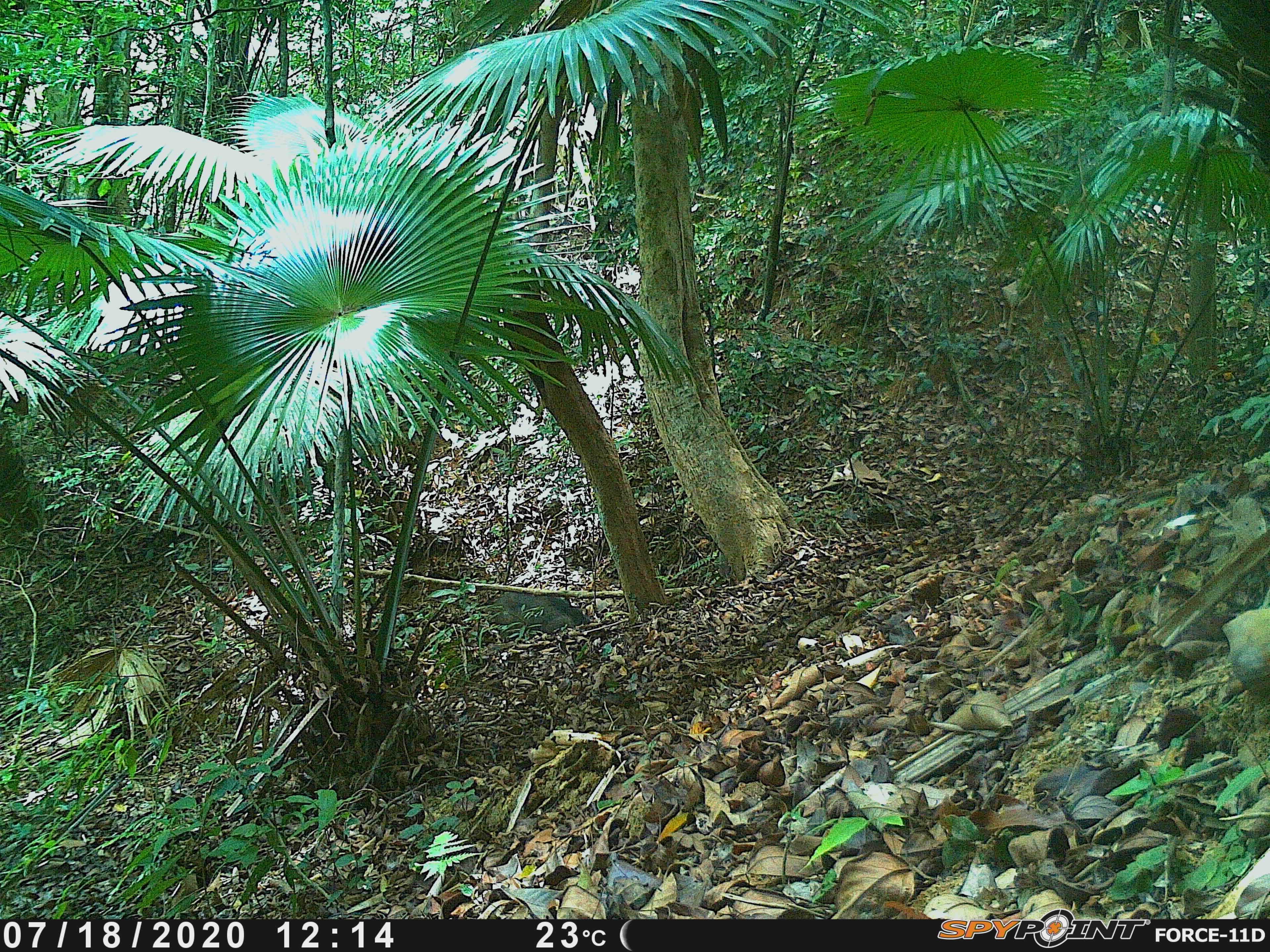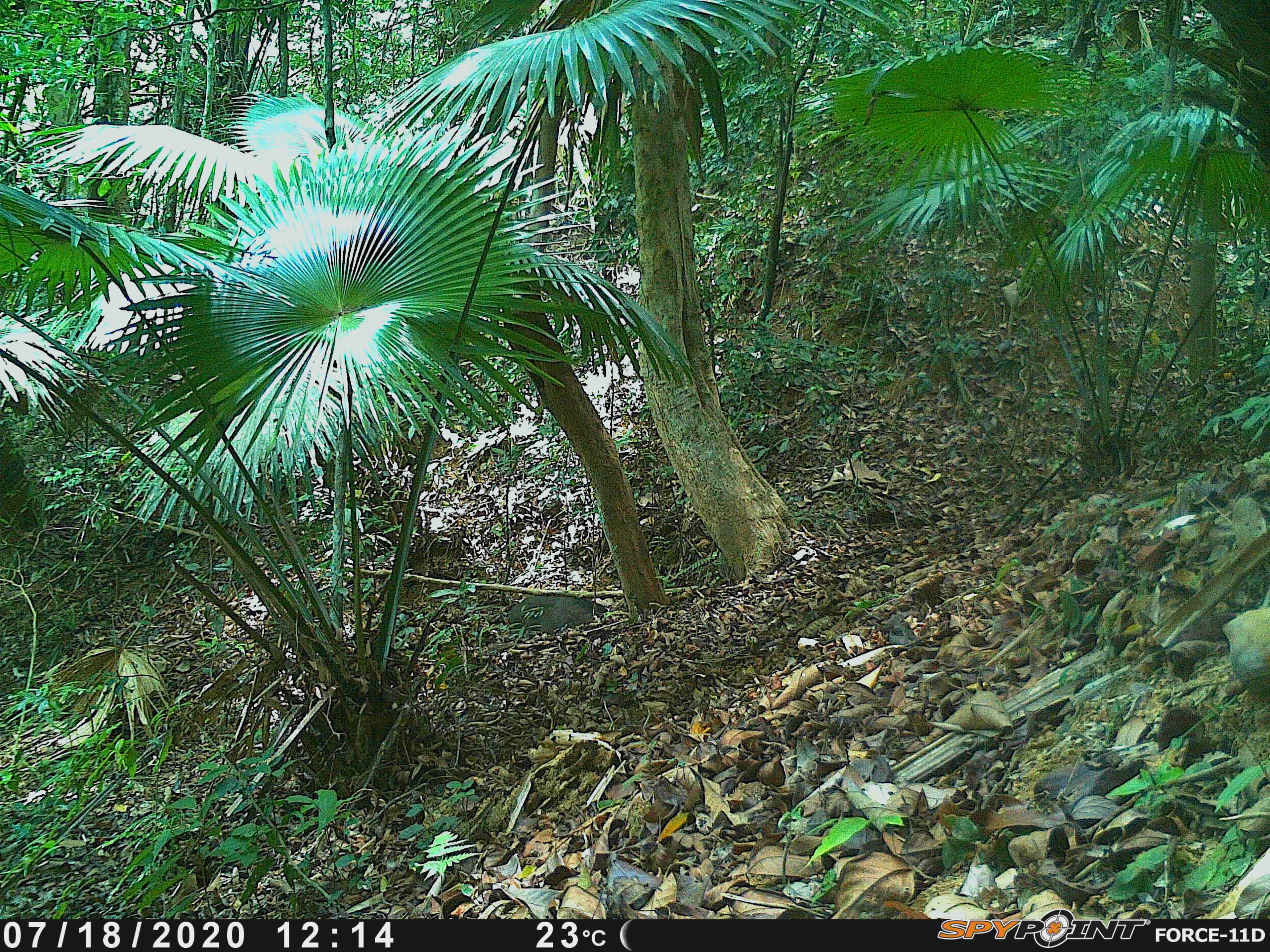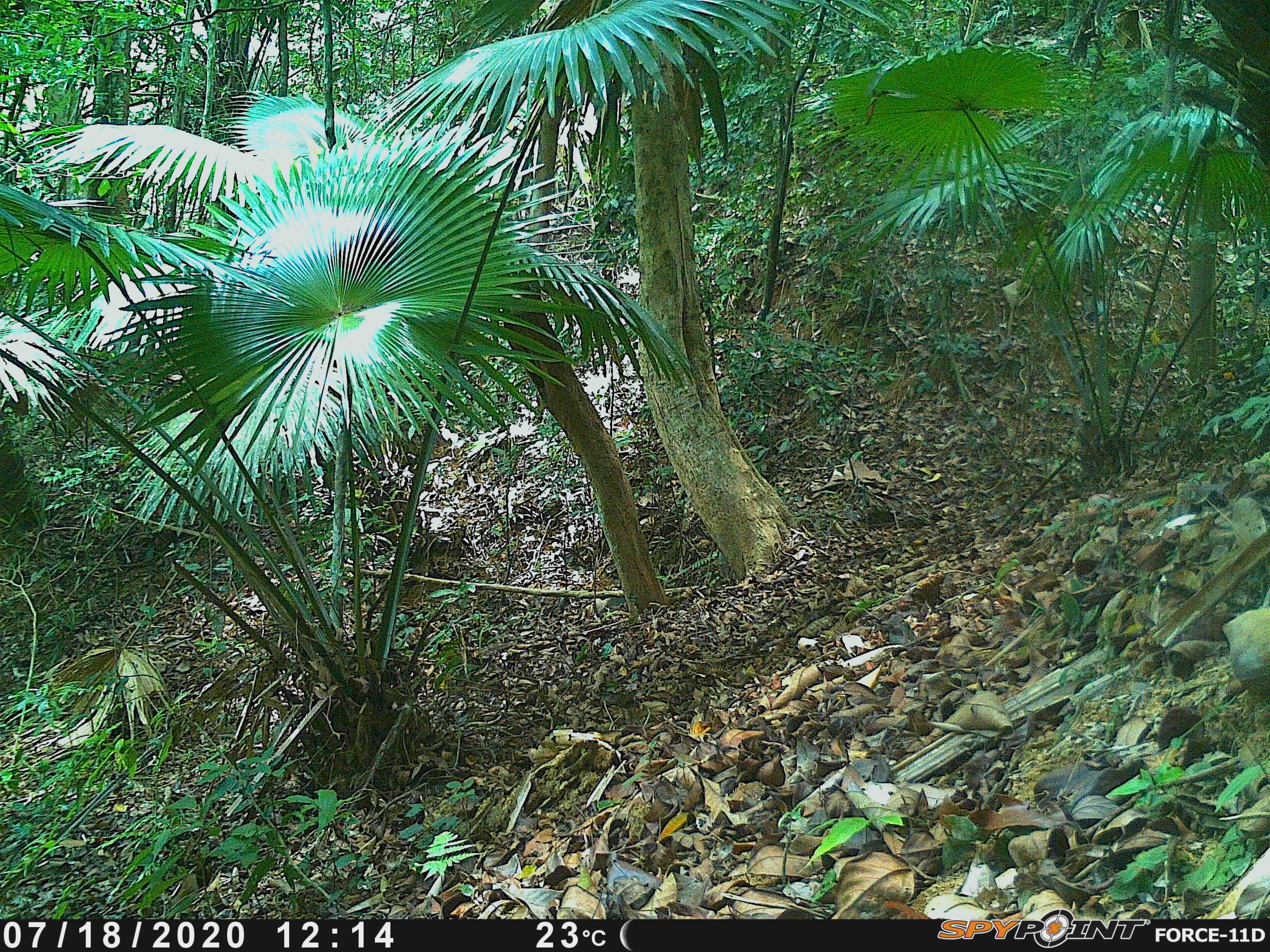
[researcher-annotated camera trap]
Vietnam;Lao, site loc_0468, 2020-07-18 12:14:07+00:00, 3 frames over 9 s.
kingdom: Animalia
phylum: Chordata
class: Mammalia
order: Artiodactyla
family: Suidae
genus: Sus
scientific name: Sus scrofa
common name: eurasian wild pig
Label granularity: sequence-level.